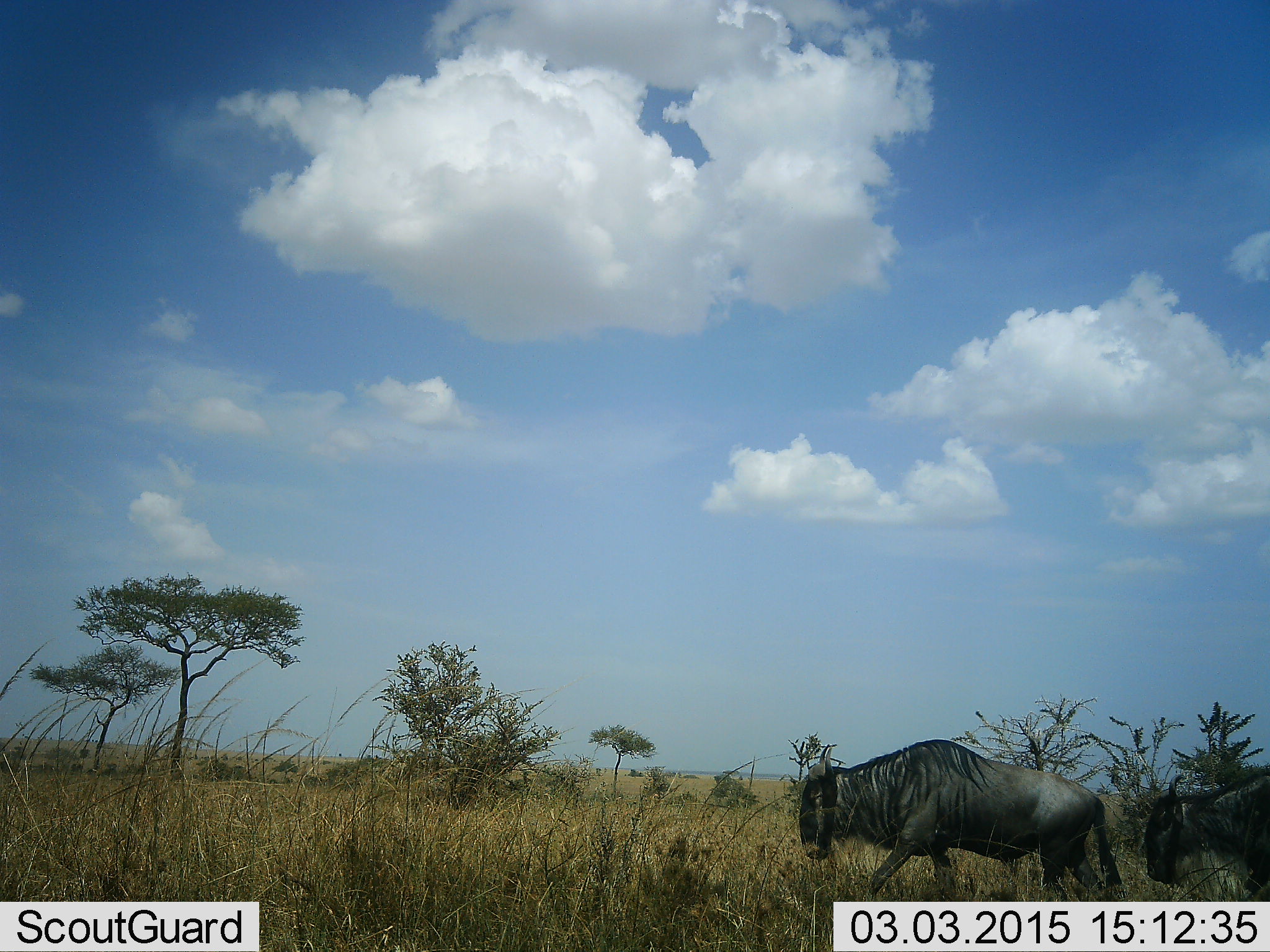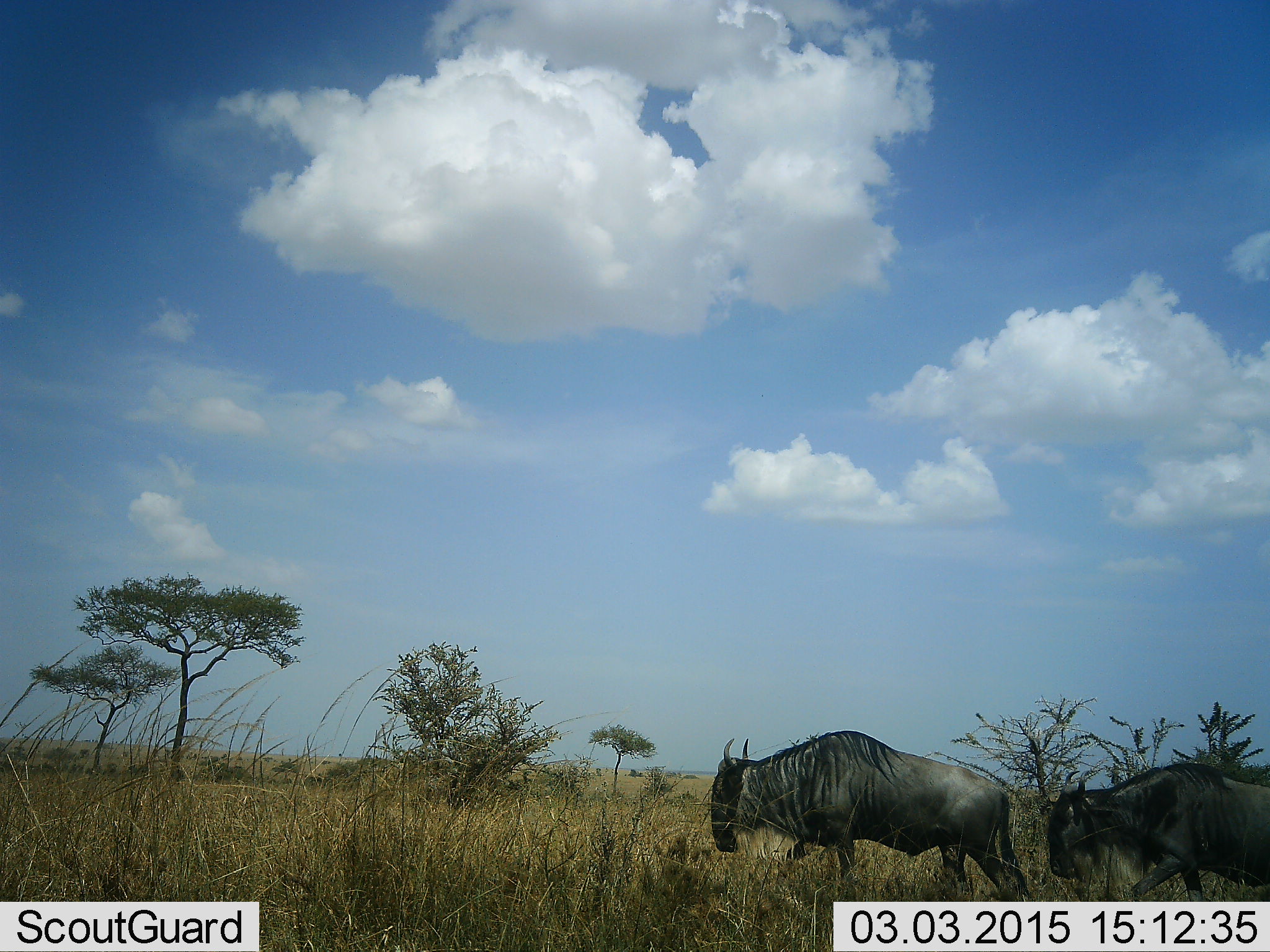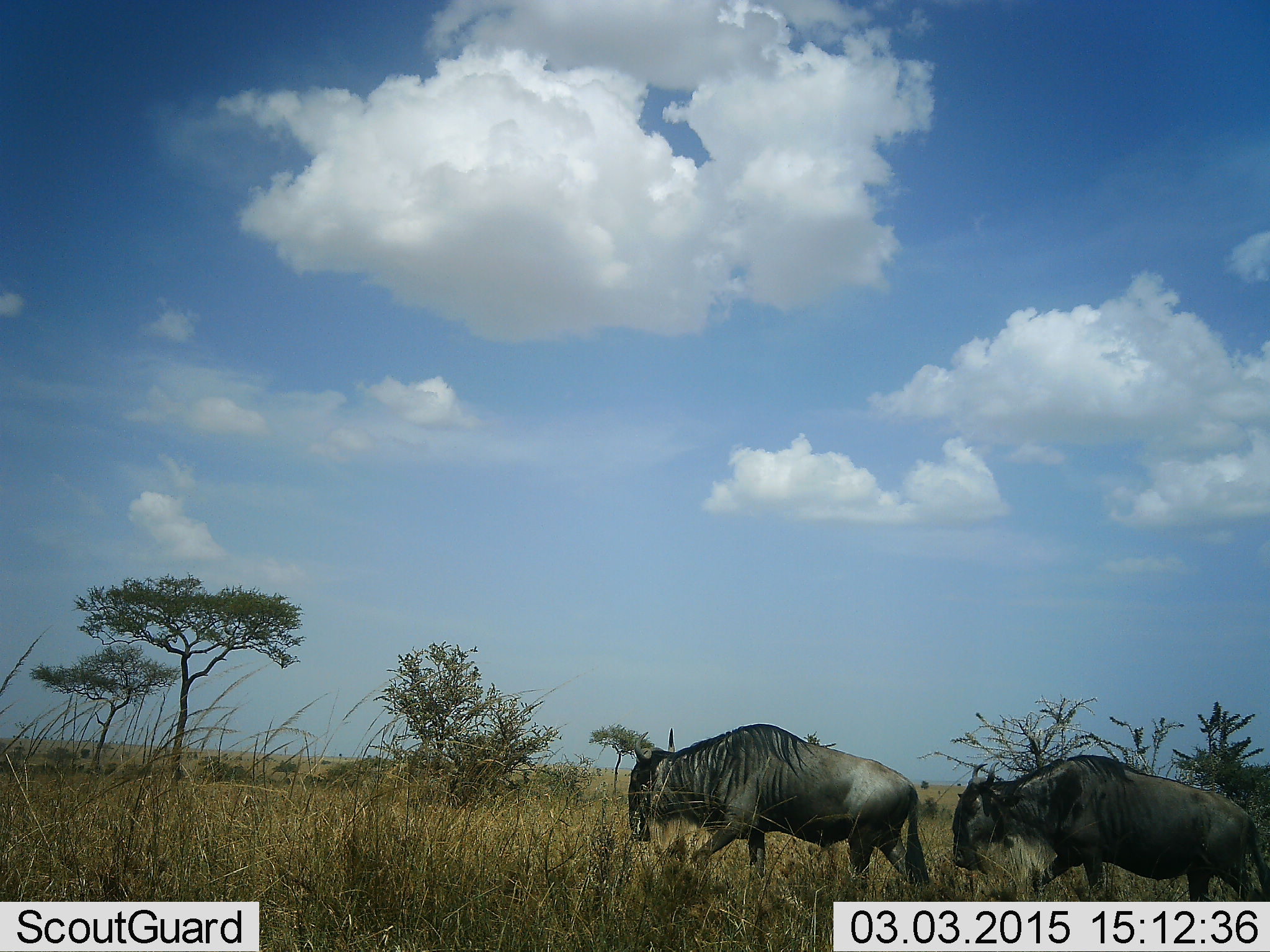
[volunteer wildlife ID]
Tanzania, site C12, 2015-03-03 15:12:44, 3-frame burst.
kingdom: Animalia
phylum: Chordata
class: Mammalia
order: Artiodactyla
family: Bovidae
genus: Connochaetes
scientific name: Connochaetes taurinus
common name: blue wildebeest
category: wildebeest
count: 2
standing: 0%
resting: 0%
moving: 100%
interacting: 0%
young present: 0%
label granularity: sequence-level